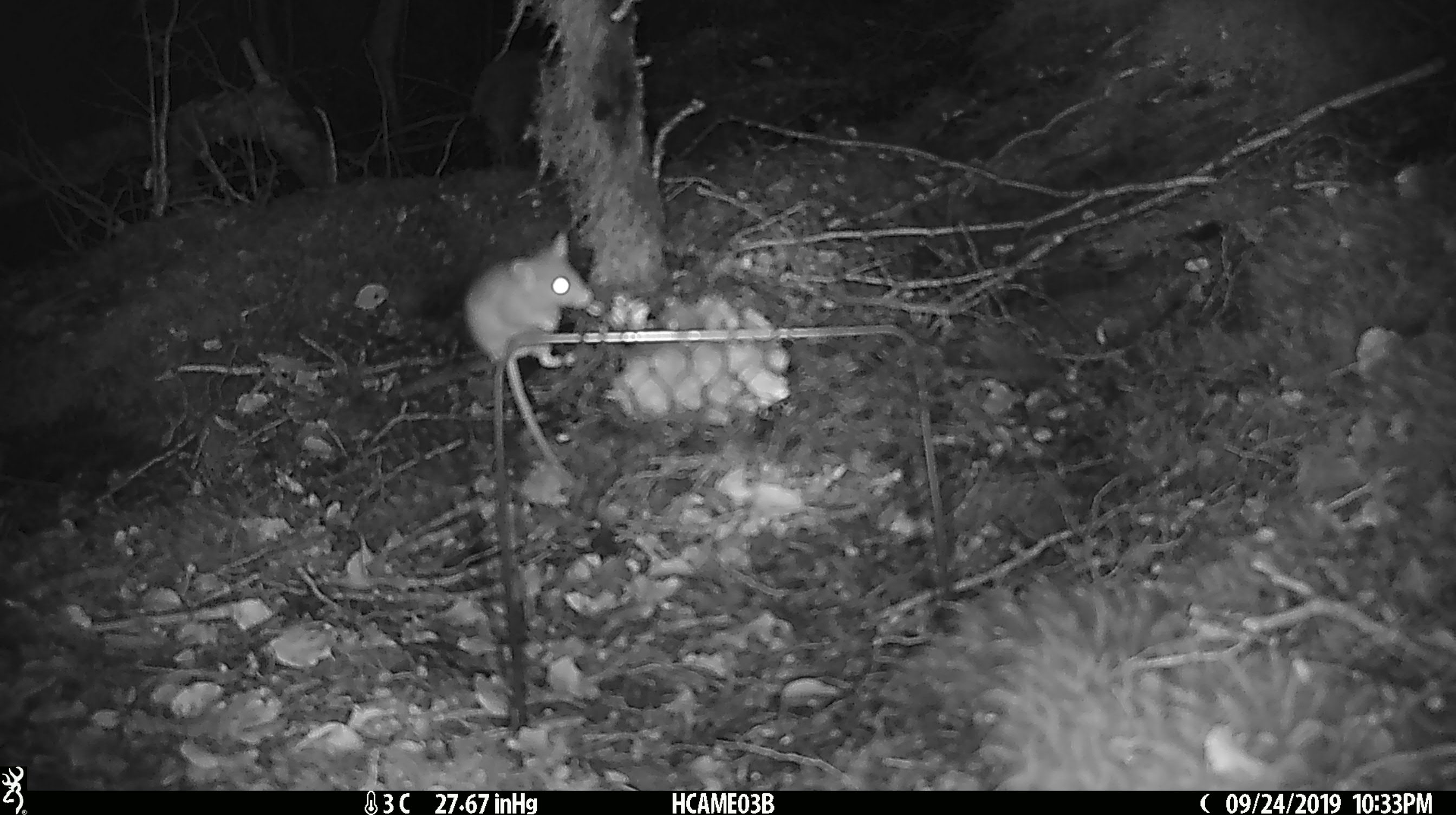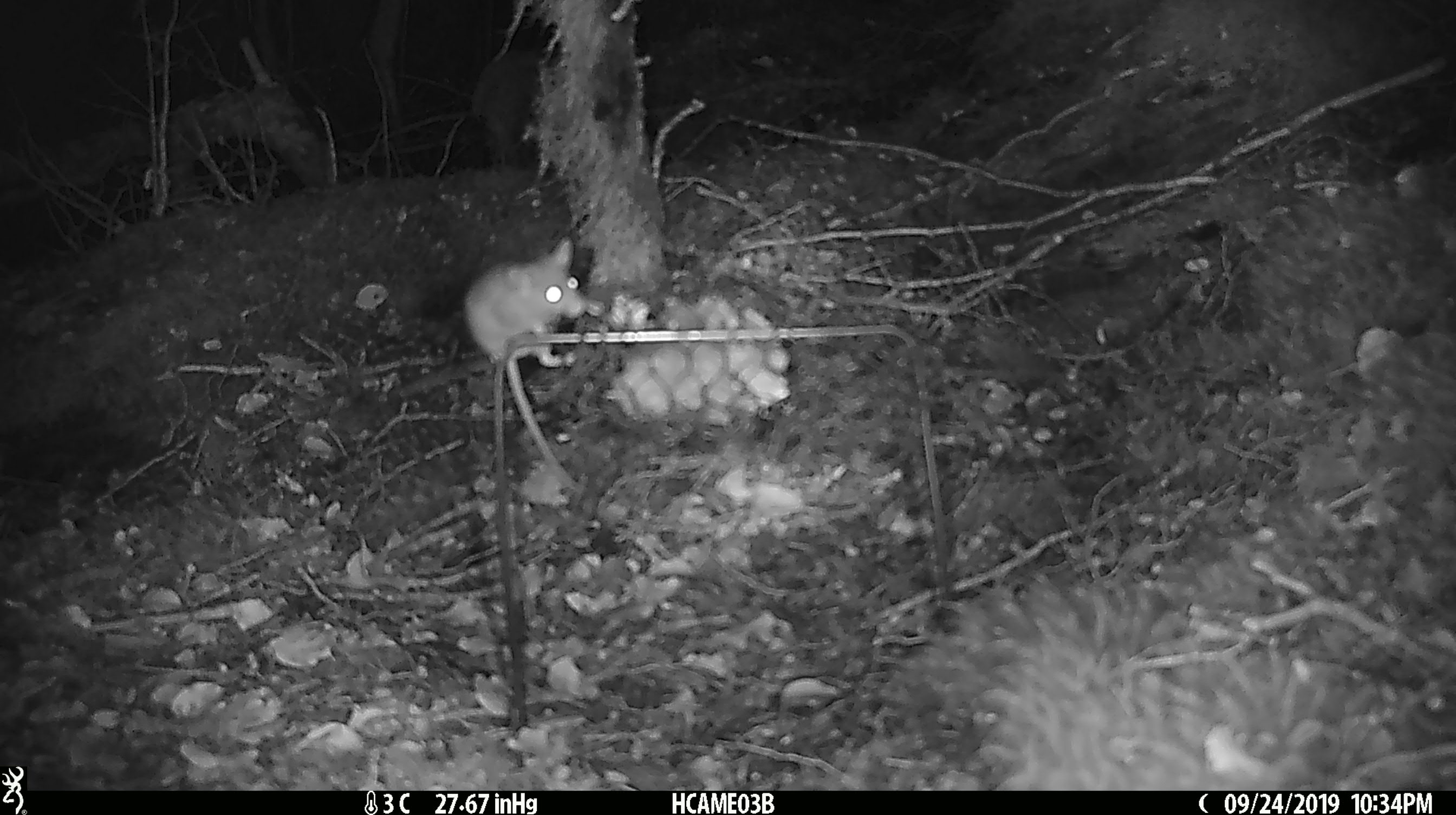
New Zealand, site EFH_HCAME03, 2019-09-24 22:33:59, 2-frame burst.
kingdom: Animalia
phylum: Chordata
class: Mammalia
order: Rodentia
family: Muridae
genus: Mus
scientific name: Mus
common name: mouse